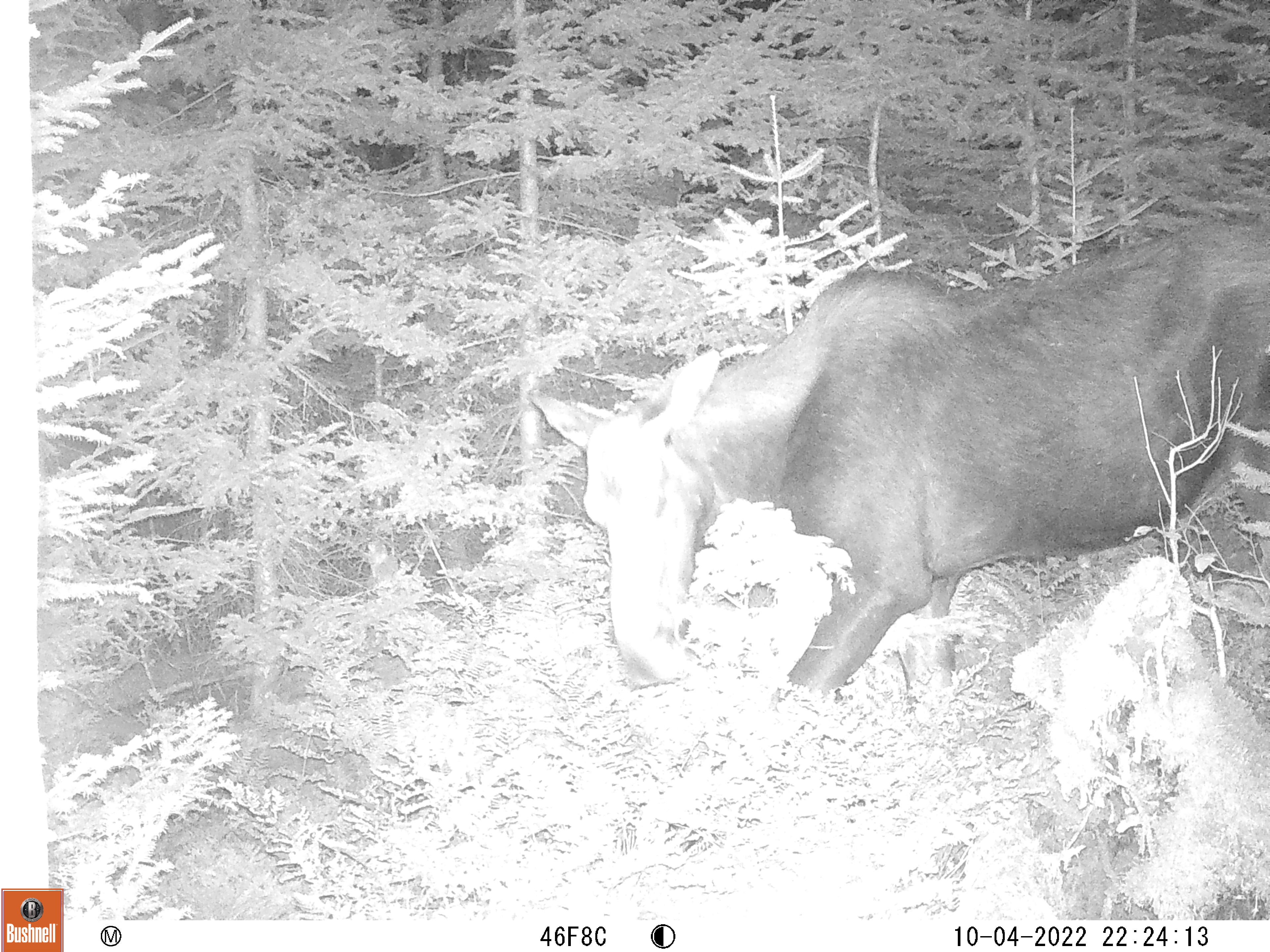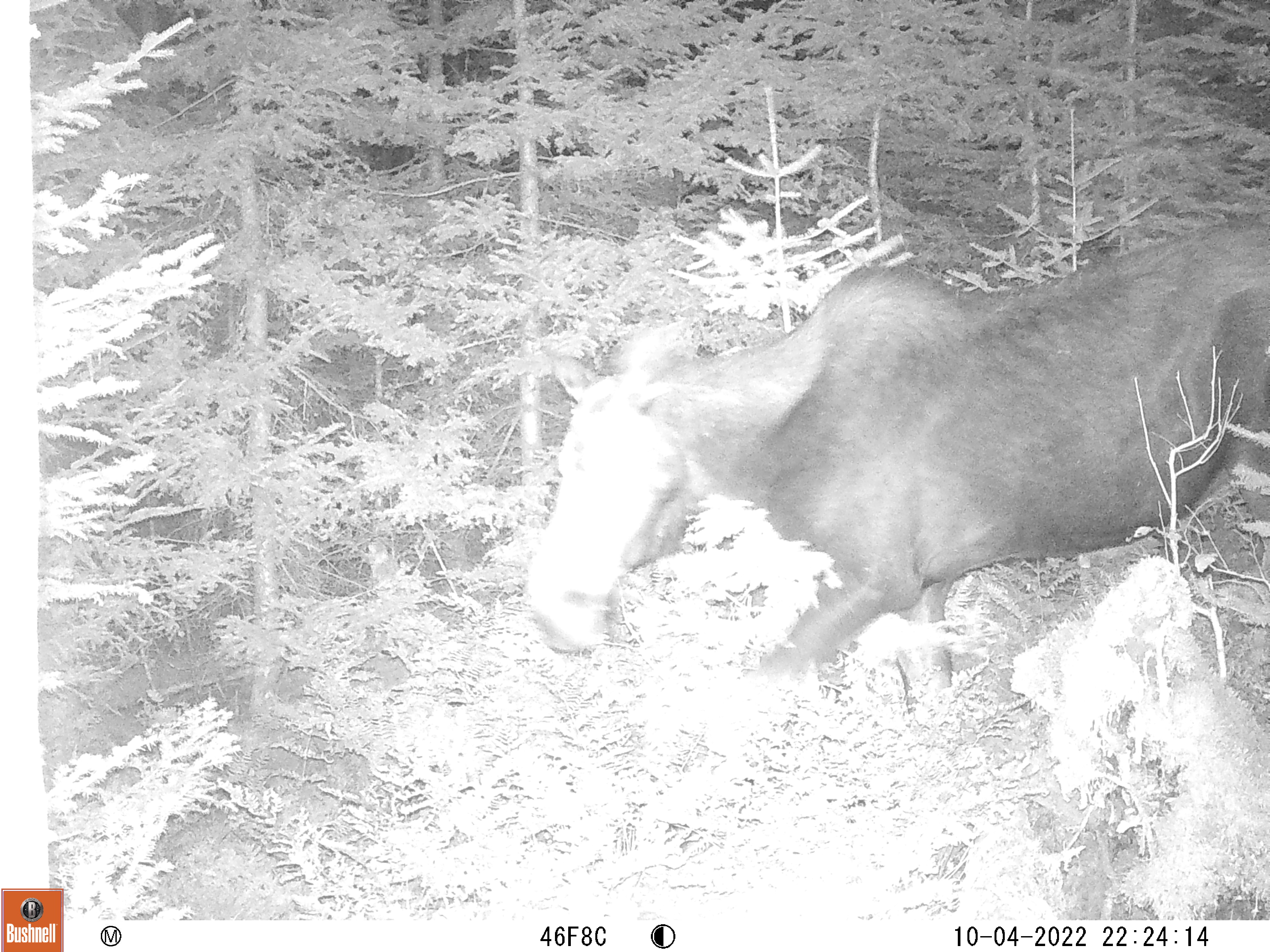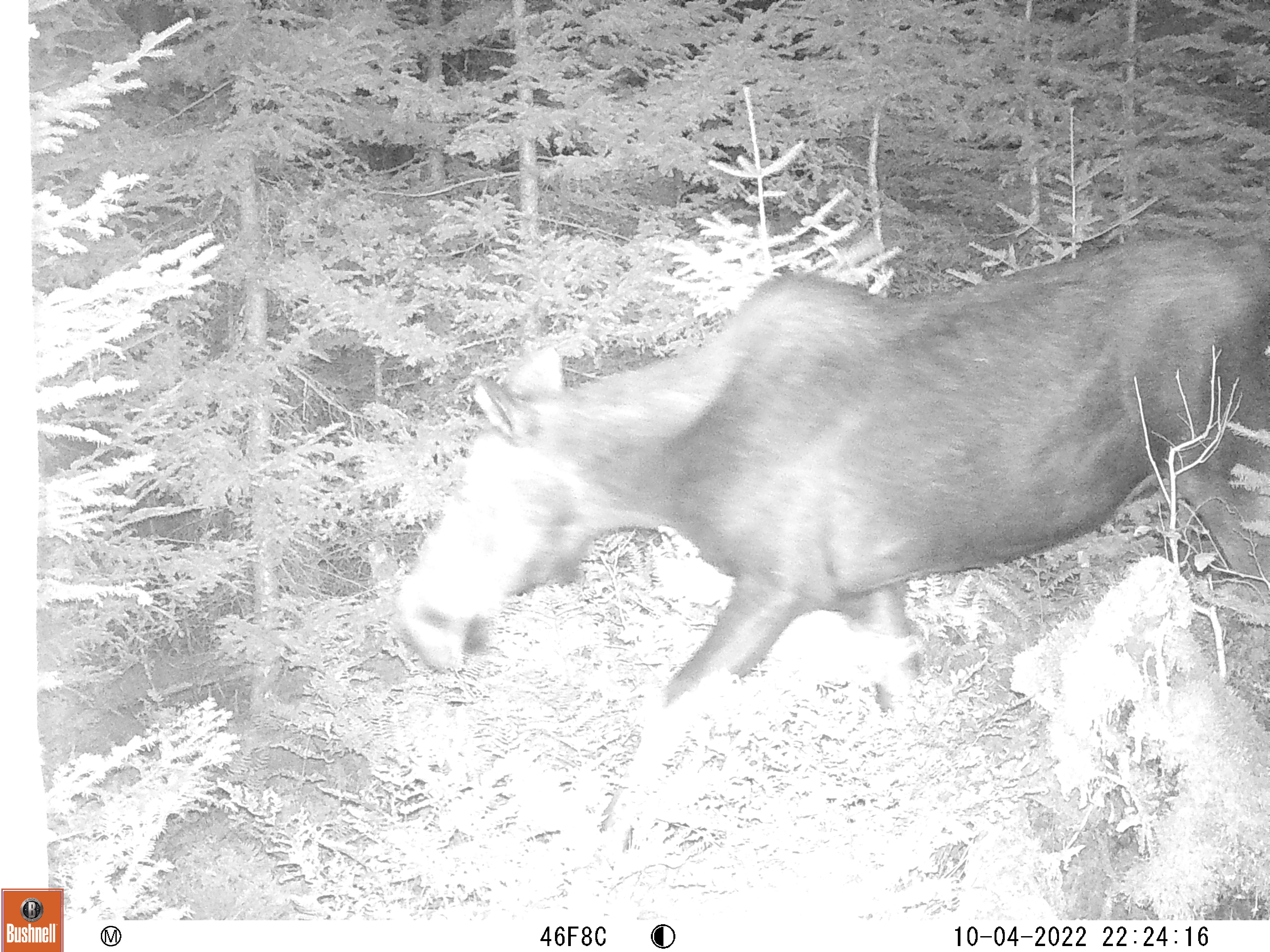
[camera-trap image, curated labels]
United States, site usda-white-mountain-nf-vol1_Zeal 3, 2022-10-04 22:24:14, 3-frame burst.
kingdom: Animalia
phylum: Chordata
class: Mammalia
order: Artiodactyla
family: Cervidae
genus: Alces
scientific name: Alces alces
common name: moose